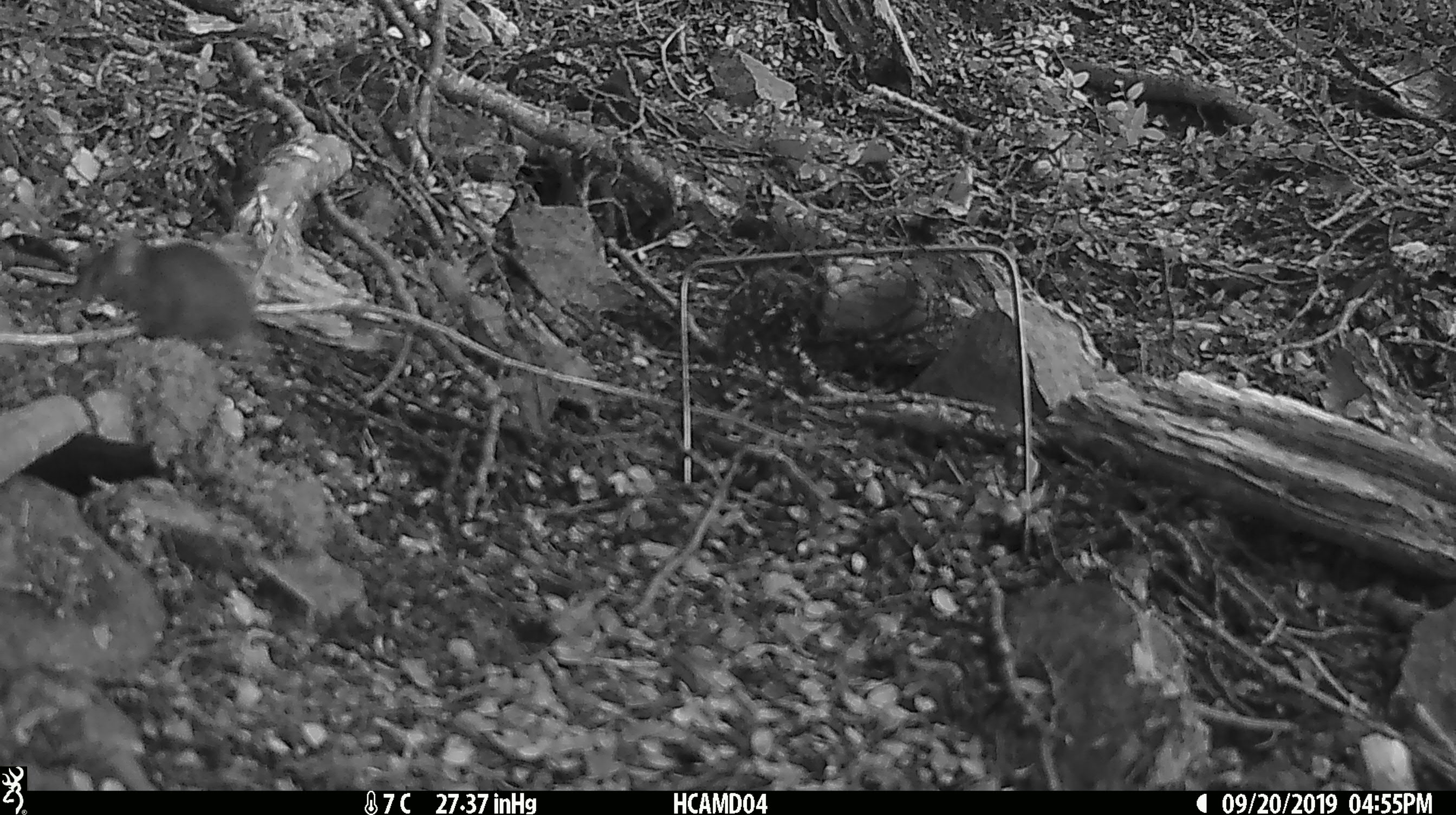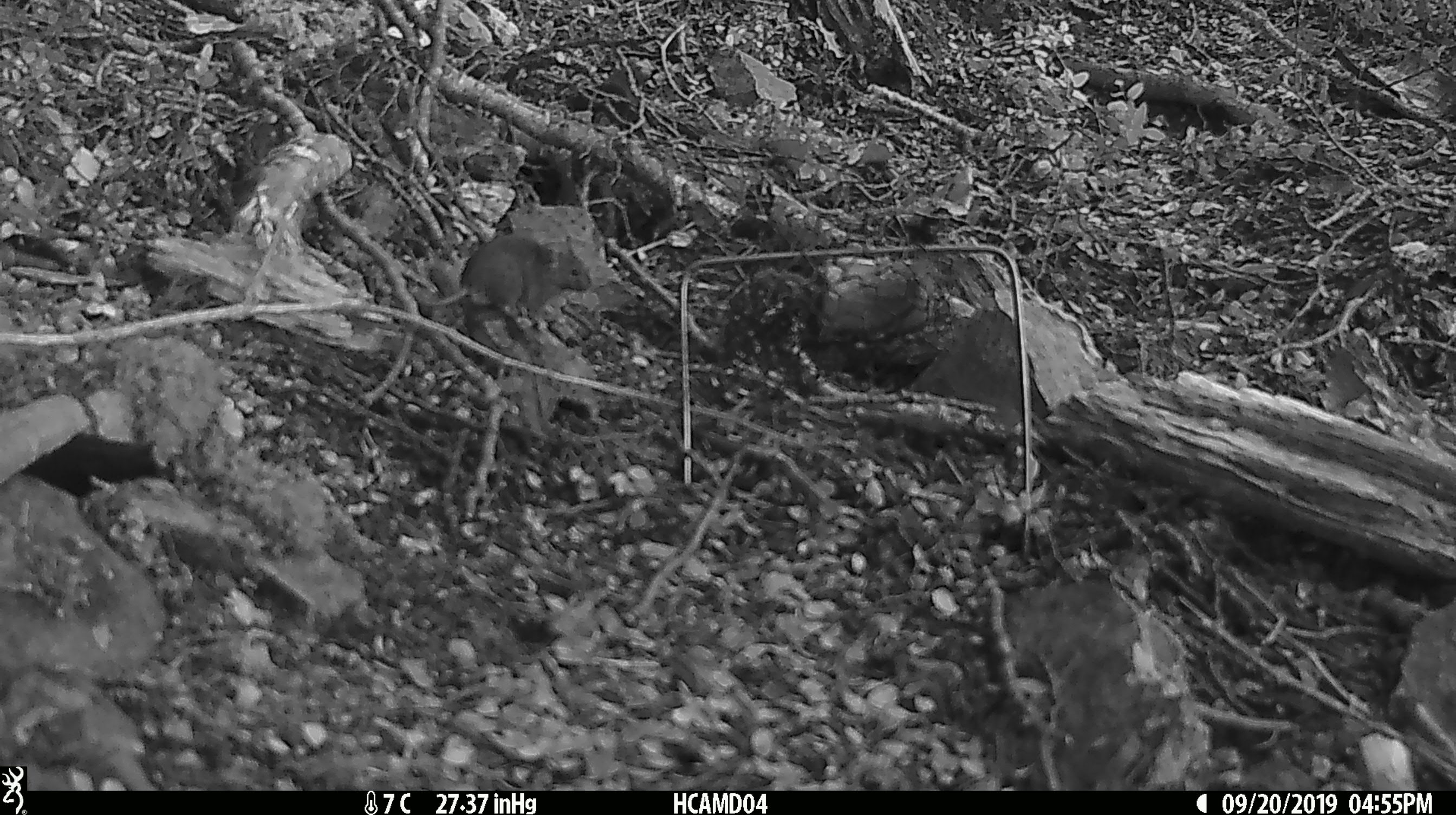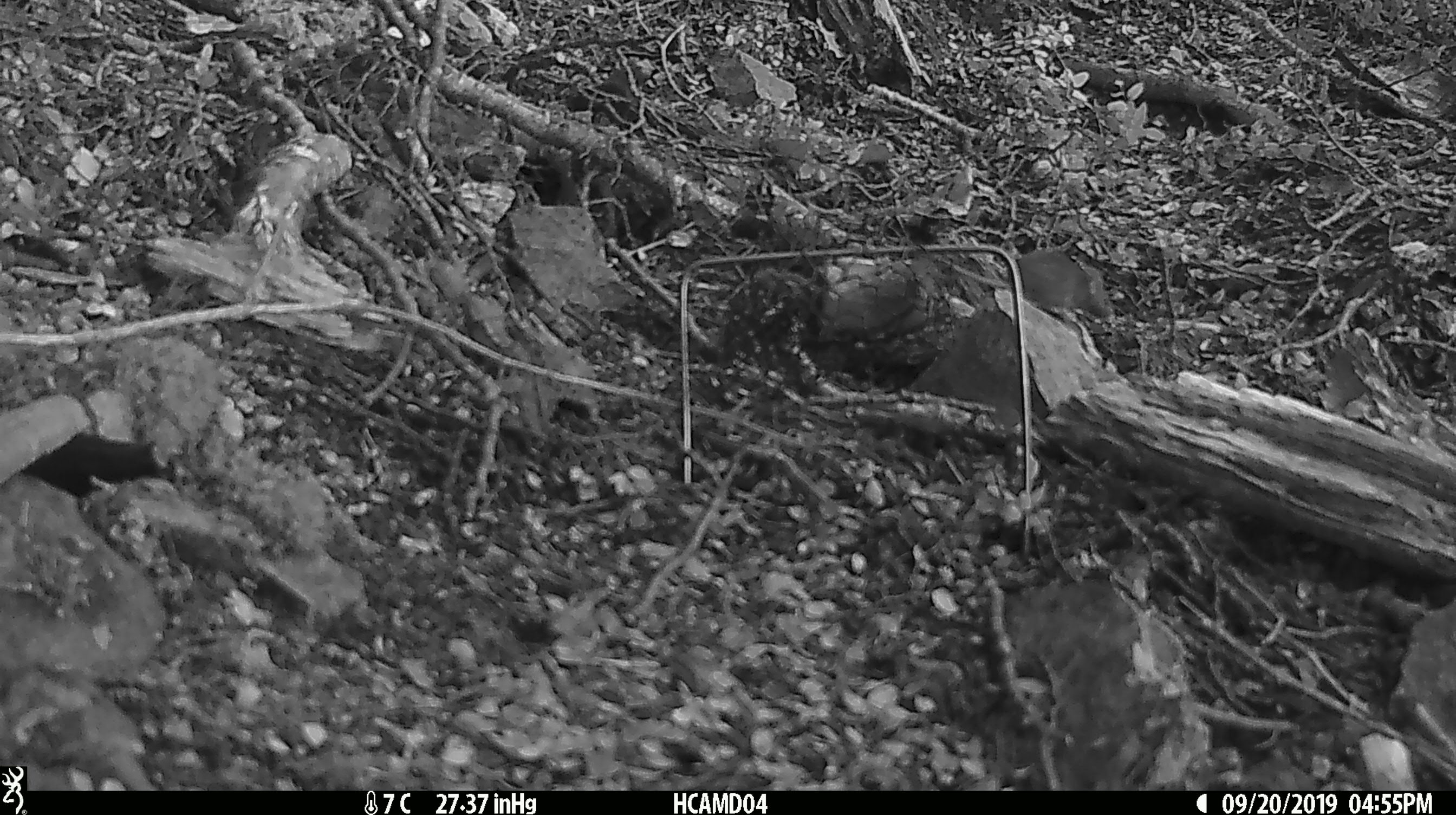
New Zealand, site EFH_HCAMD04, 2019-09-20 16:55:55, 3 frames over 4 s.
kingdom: Animalia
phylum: Chordata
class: Mammalia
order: Rodentia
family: Muridae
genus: Mus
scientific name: Mus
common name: mouse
Mouse (Mus).